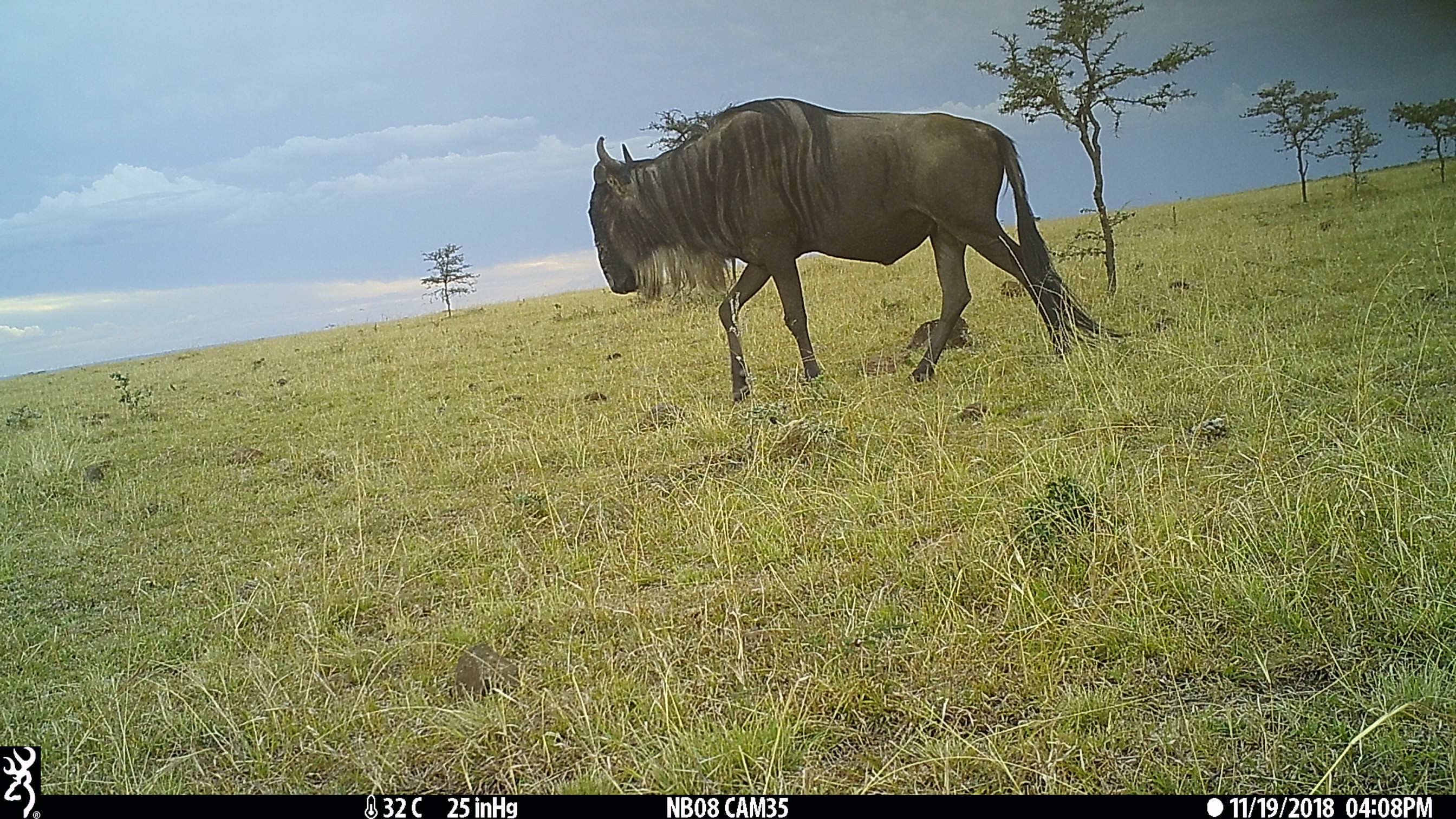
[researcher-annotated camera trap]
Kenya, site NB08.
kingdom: Animalia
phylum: Chordata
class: Mammalia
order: Artiodactyla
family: Bovidae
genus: Connochaetes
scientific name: Connochaetes taurinus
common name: blue wildebeest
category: wildebeest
Wildebeest (blue wildebeest) (Connochaetes taurinus).